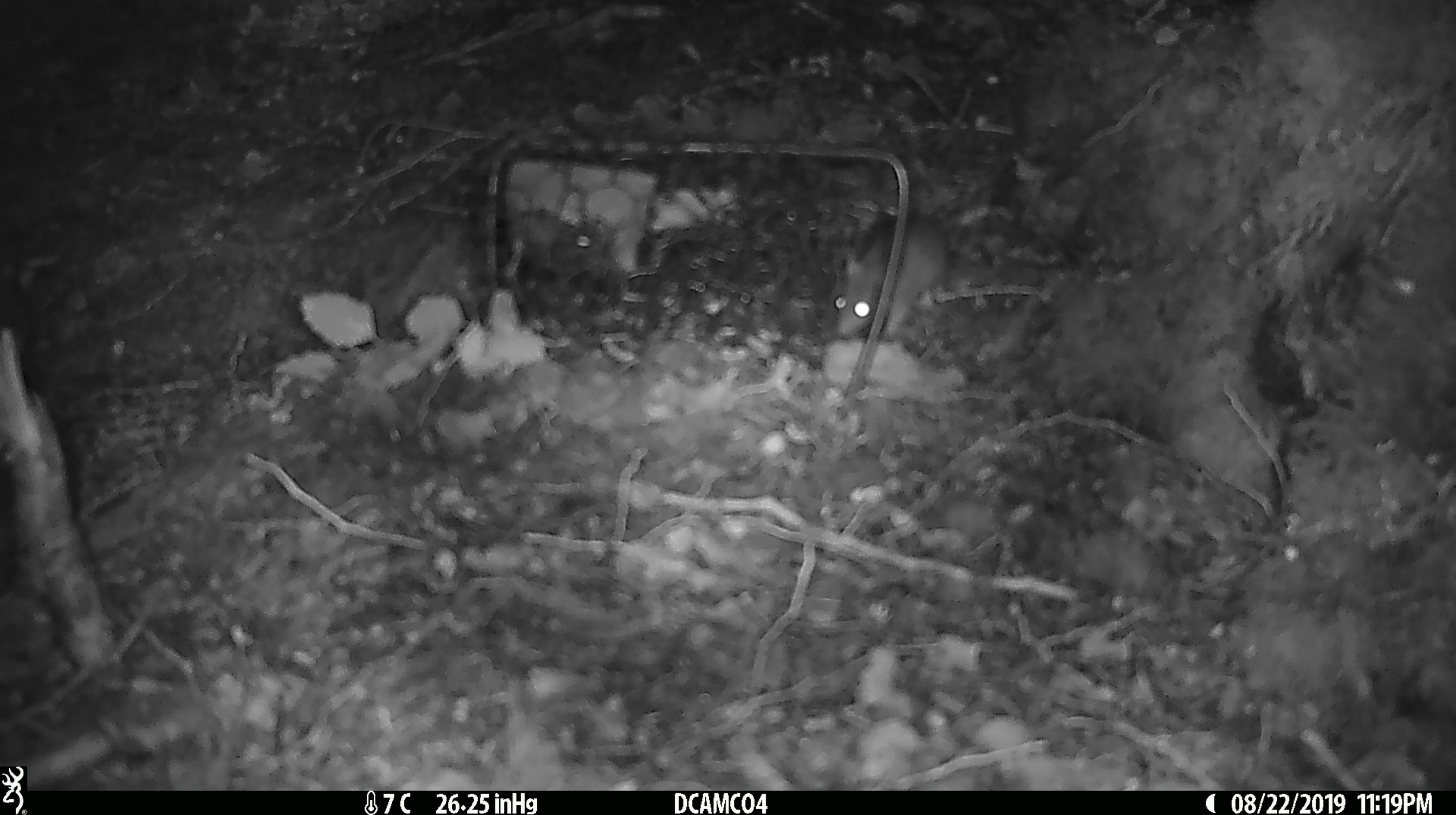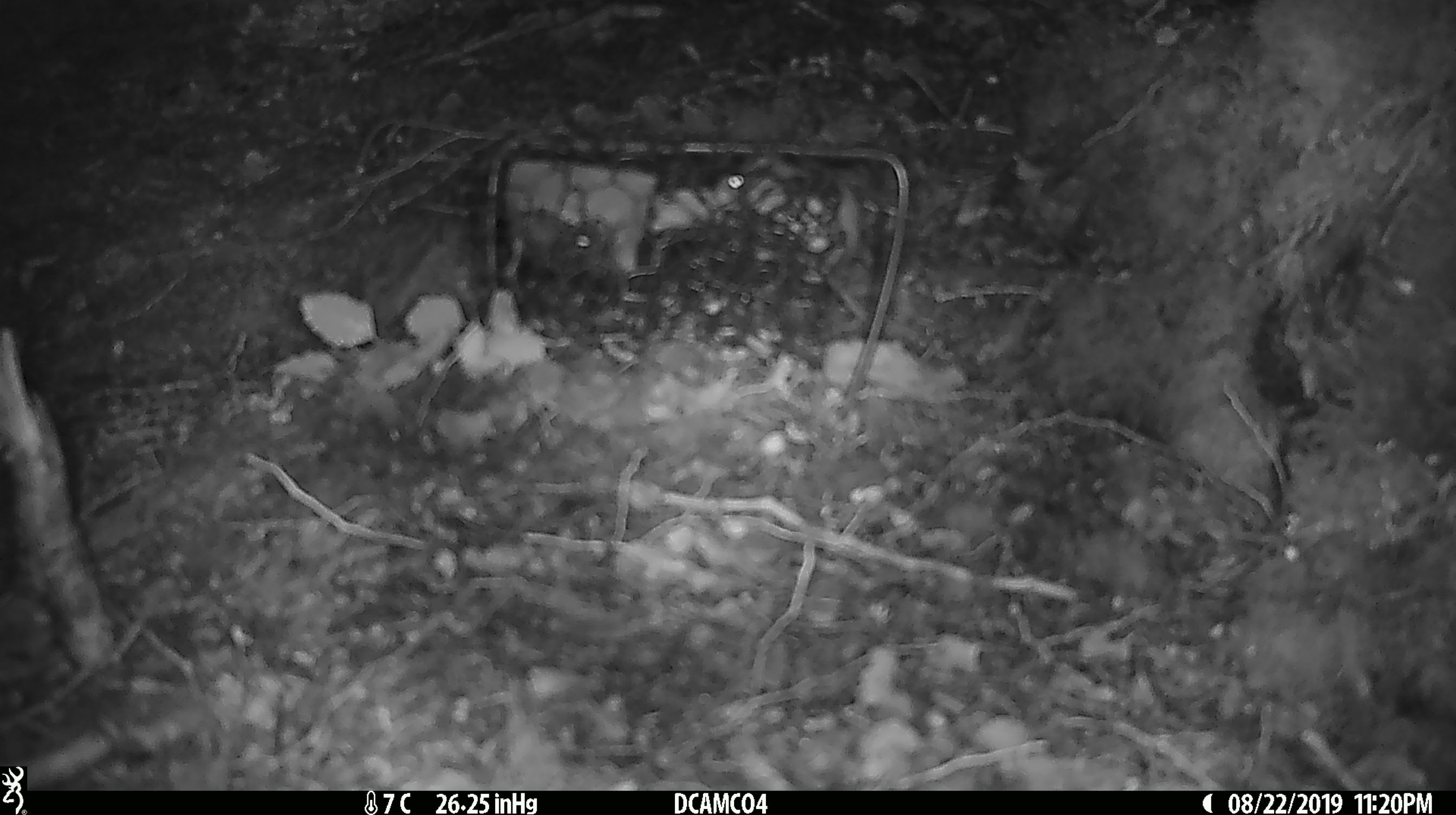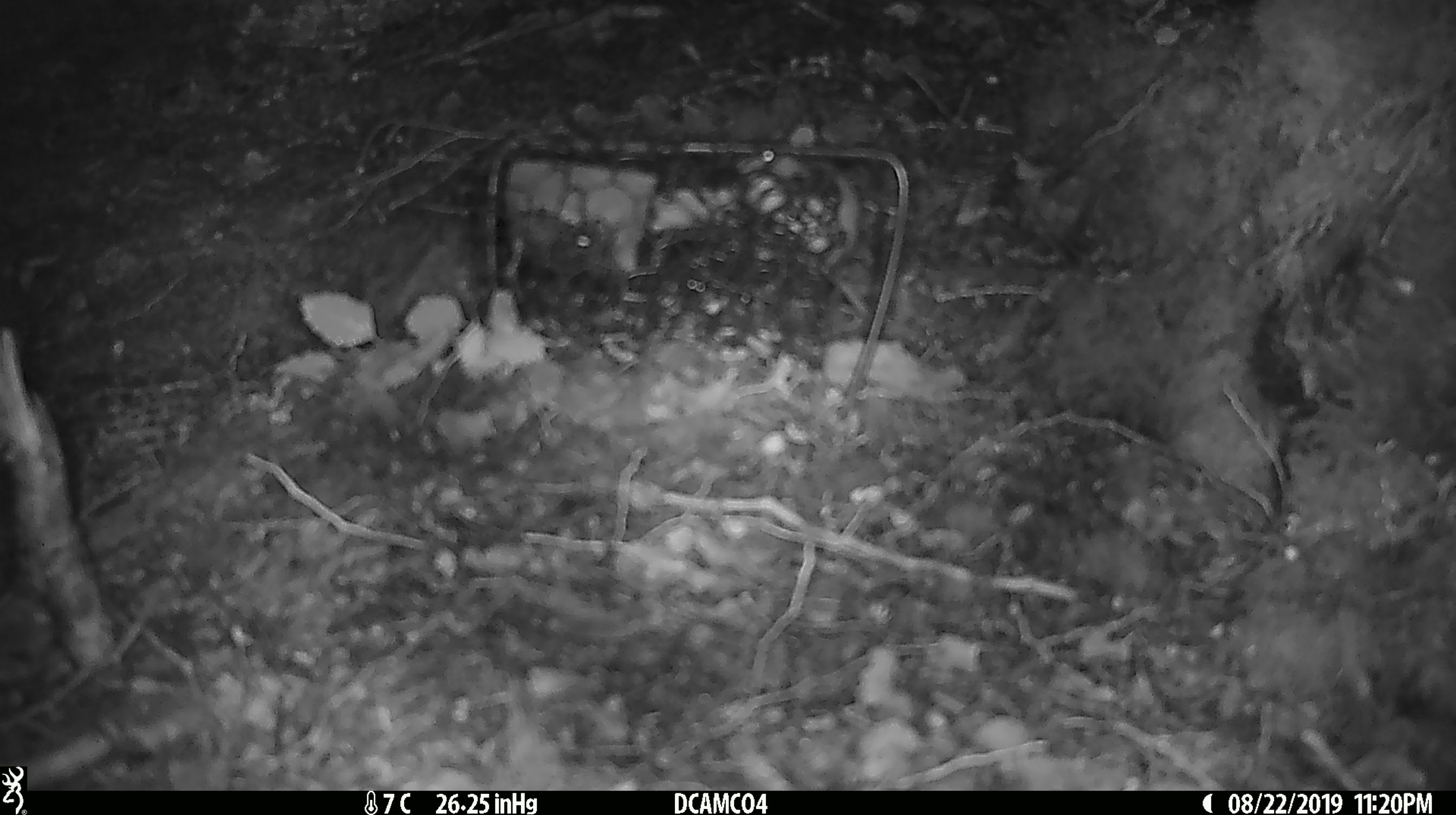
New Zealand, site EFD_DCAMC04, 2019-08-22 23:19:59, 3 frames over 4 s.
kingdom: Animalia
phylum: Chordata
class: Mammalia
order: Rodentia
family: Muridae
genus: Mus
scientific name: Mus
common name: mouse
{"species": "mouse (Mus)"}